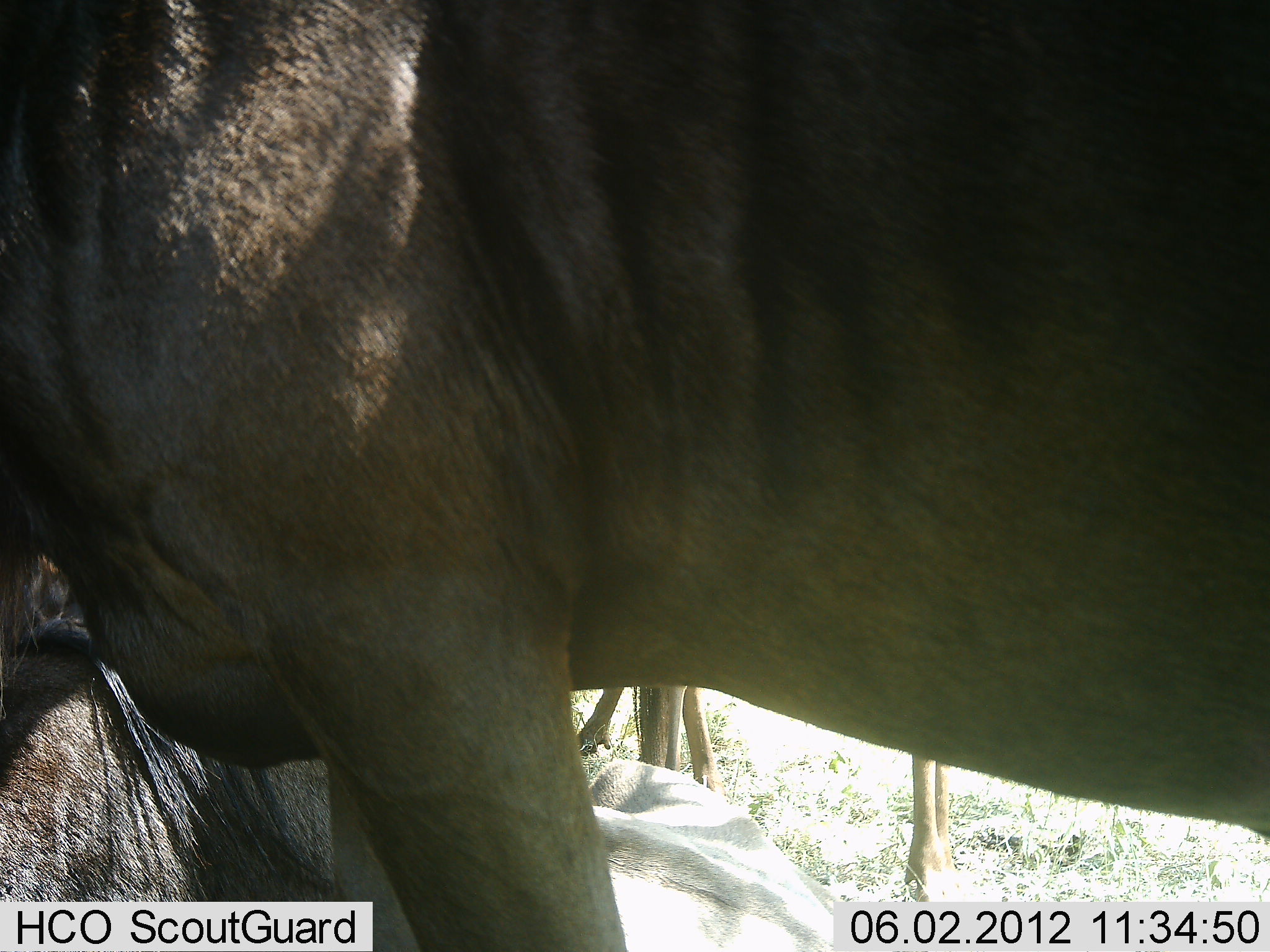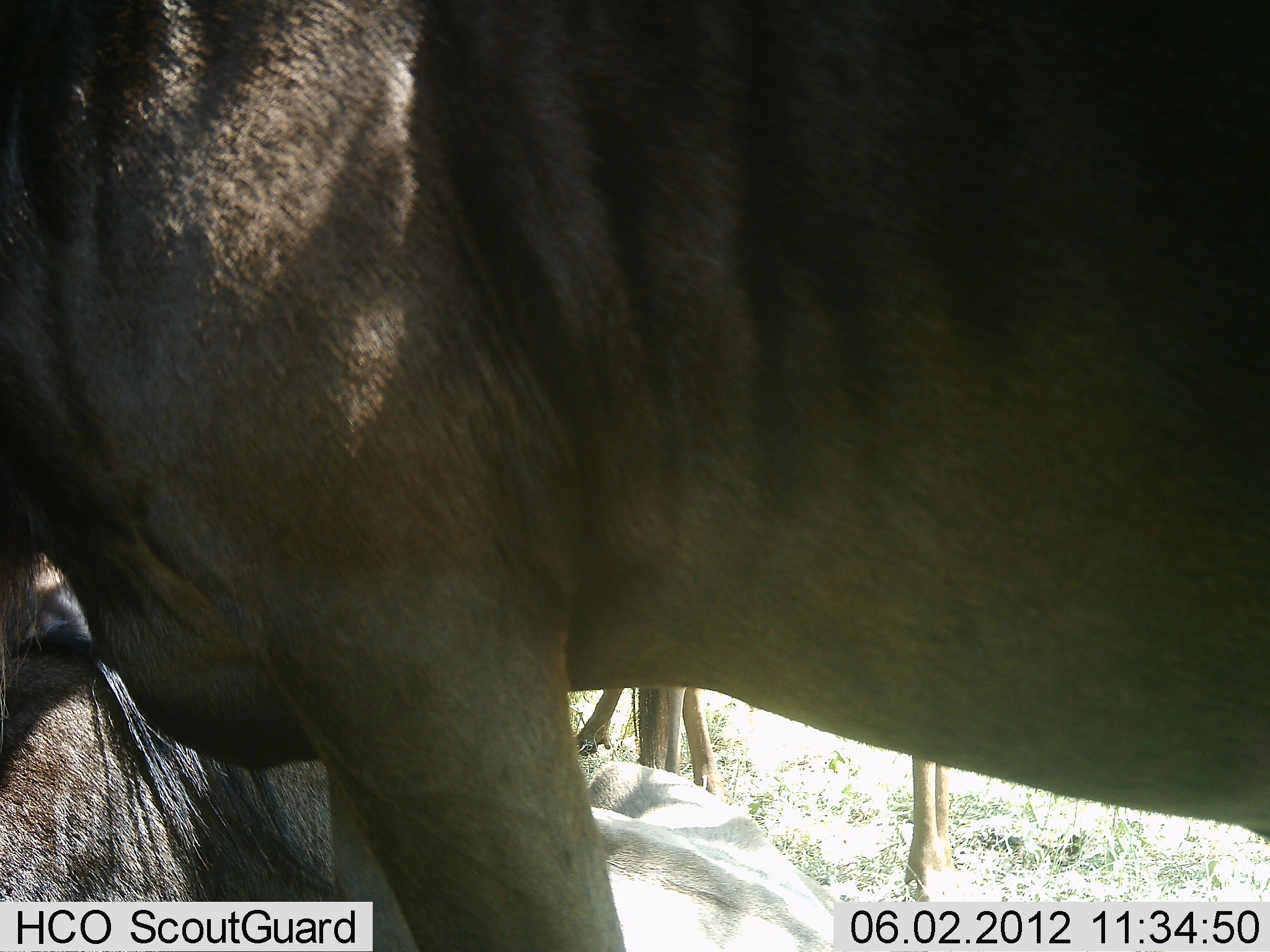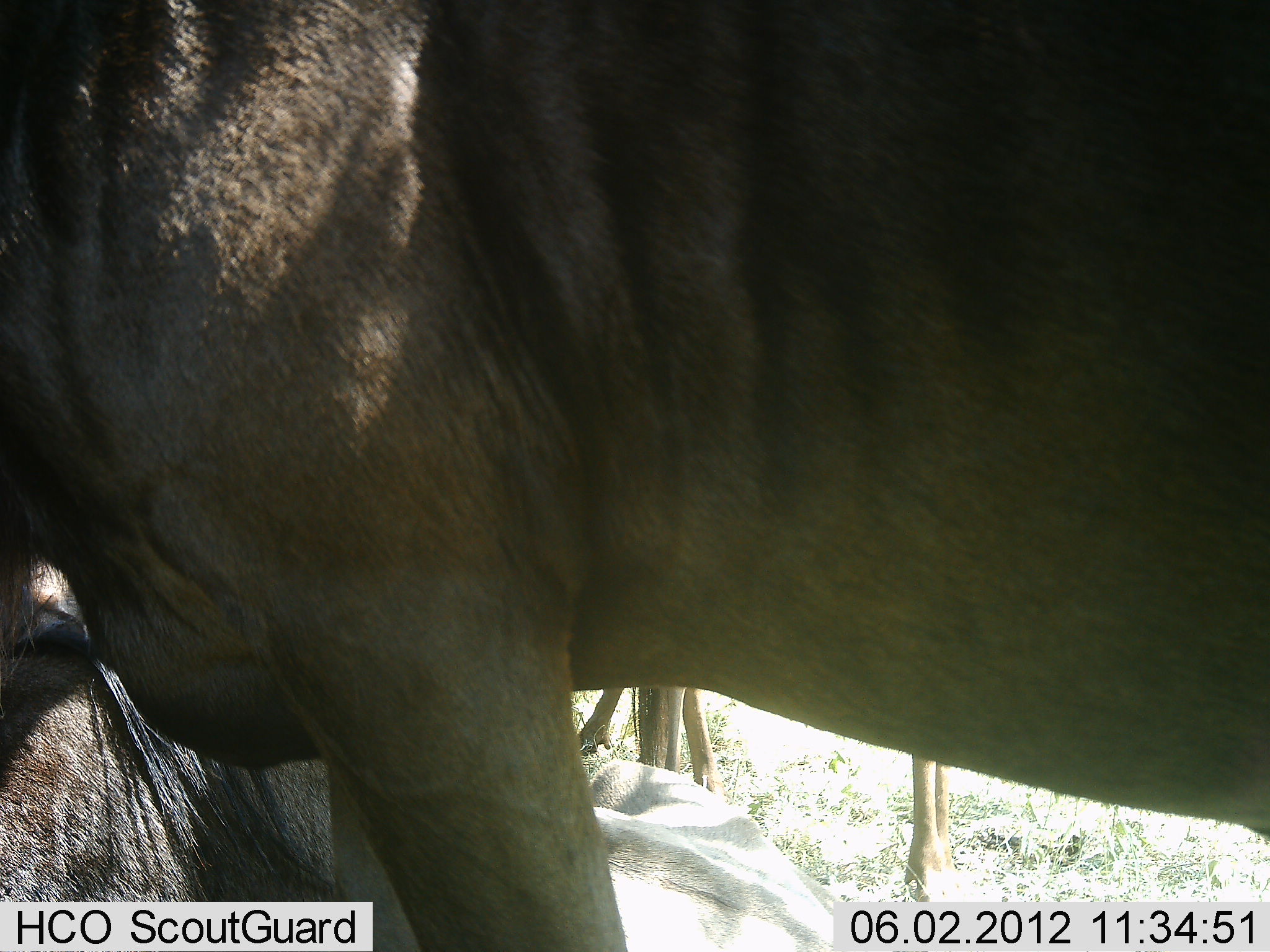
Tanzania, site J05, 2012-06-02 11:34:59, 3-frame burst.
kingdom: Animalia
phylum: Chordata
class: Mammalia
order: Artiodactyla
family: Bovidae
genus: Connochaetes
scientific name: Connochaetes taurinus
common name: blue wildebeest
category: wildebeest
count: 3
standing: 100%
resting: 80%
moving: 0%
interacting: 0%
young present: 10%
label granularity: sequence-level